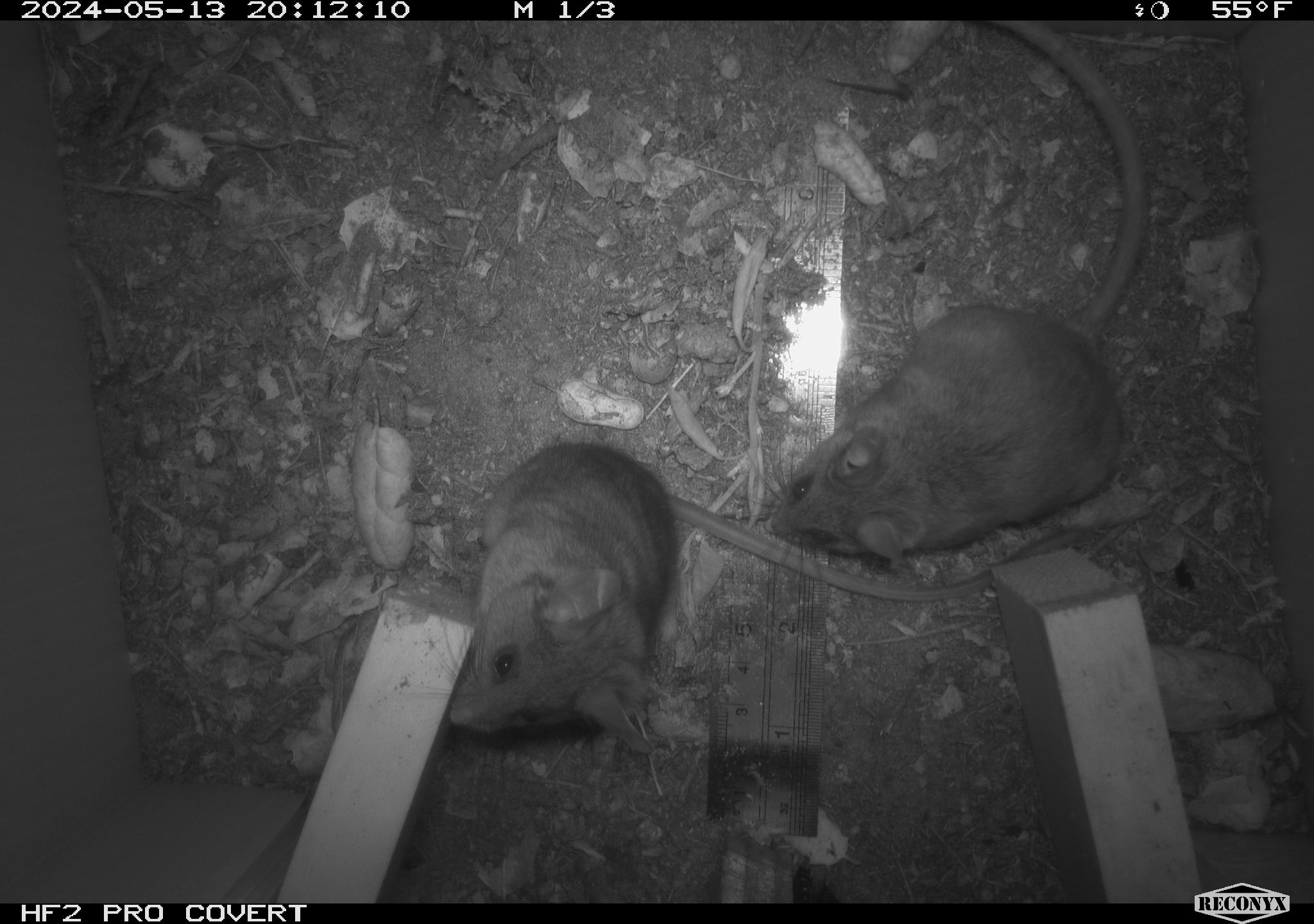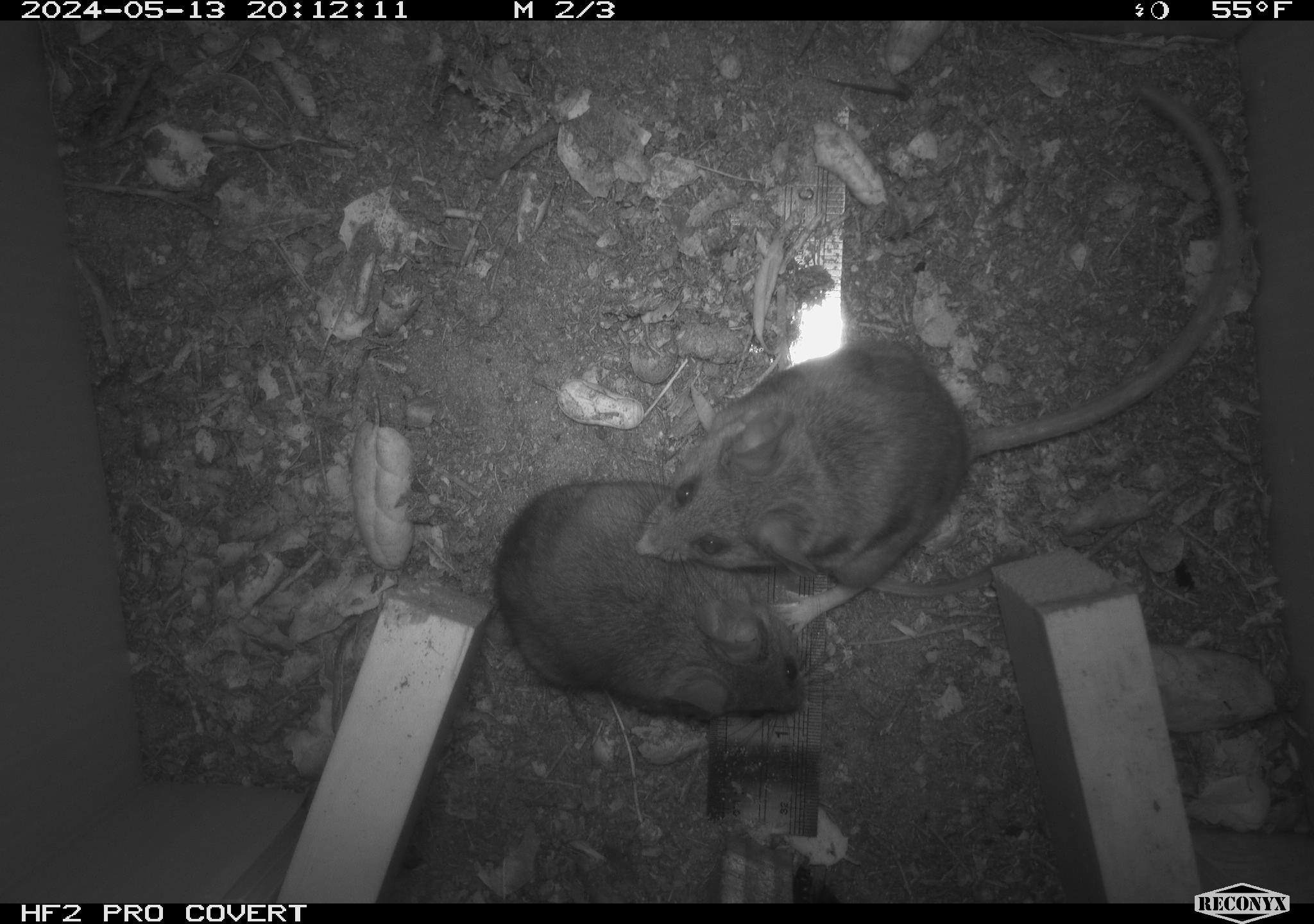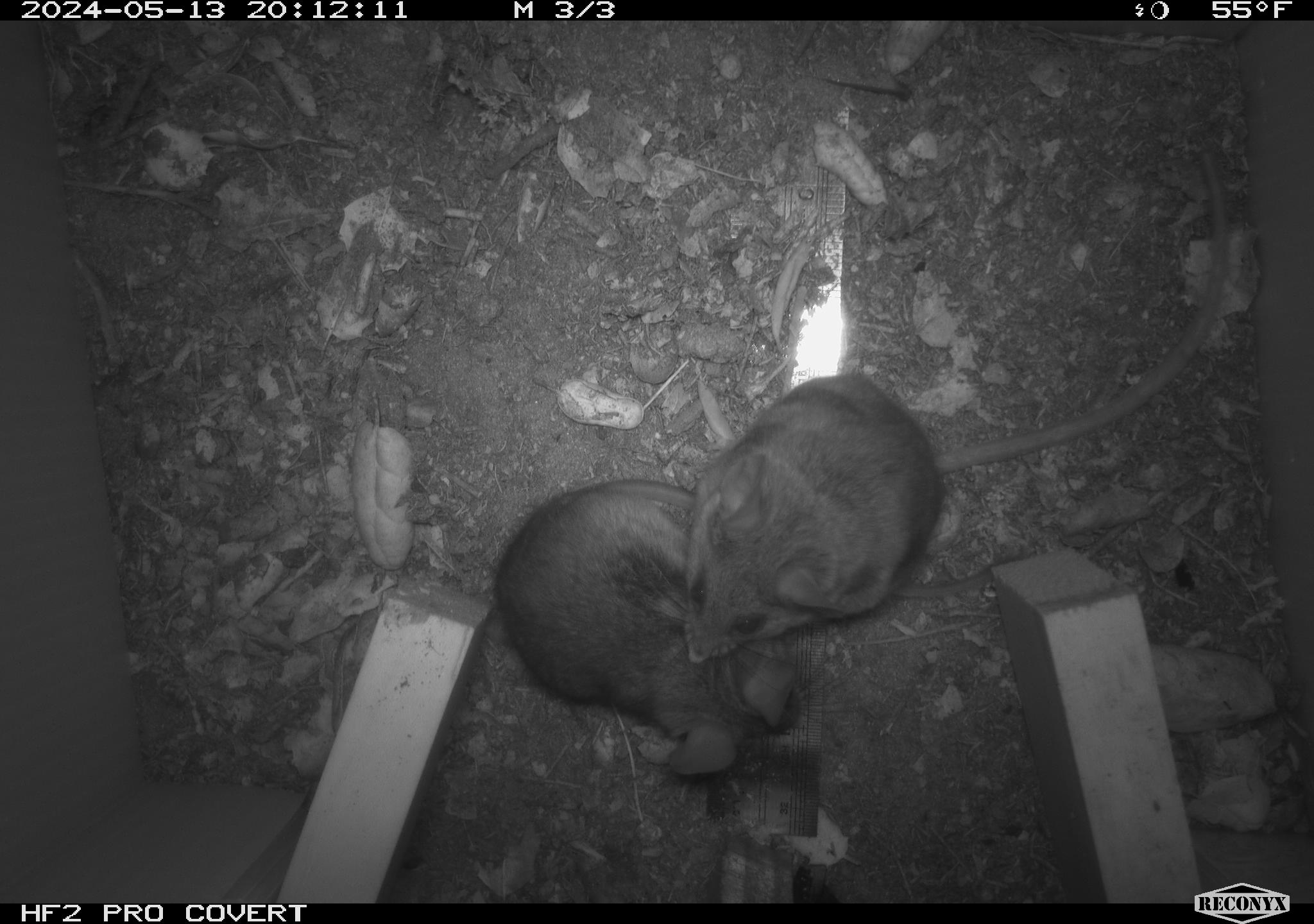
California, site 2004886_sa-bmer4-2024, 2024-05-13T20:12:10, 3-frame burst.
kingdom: Animalia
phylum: Chordata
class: Mammalia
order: Rodentia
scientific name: Rodentia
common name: mouse species